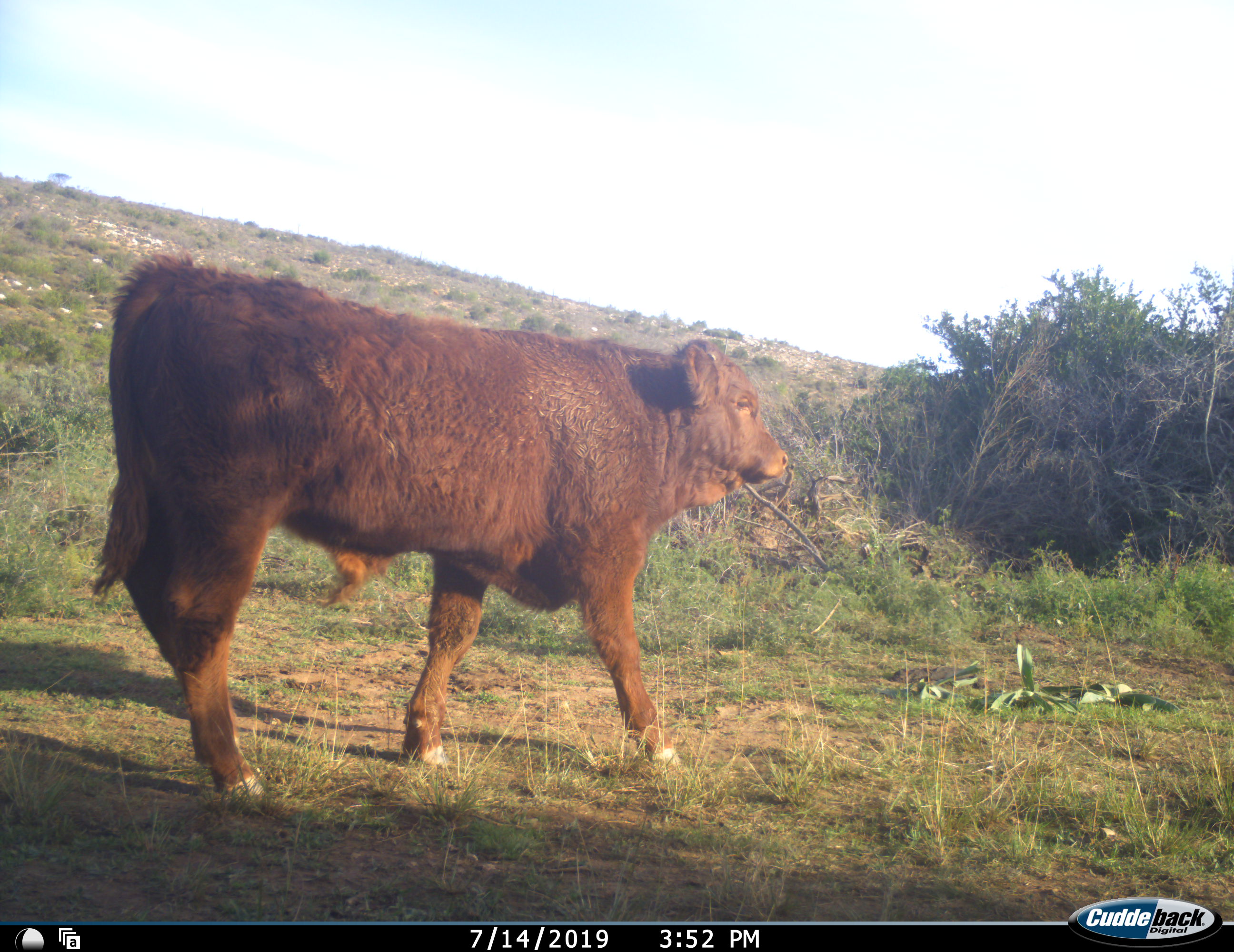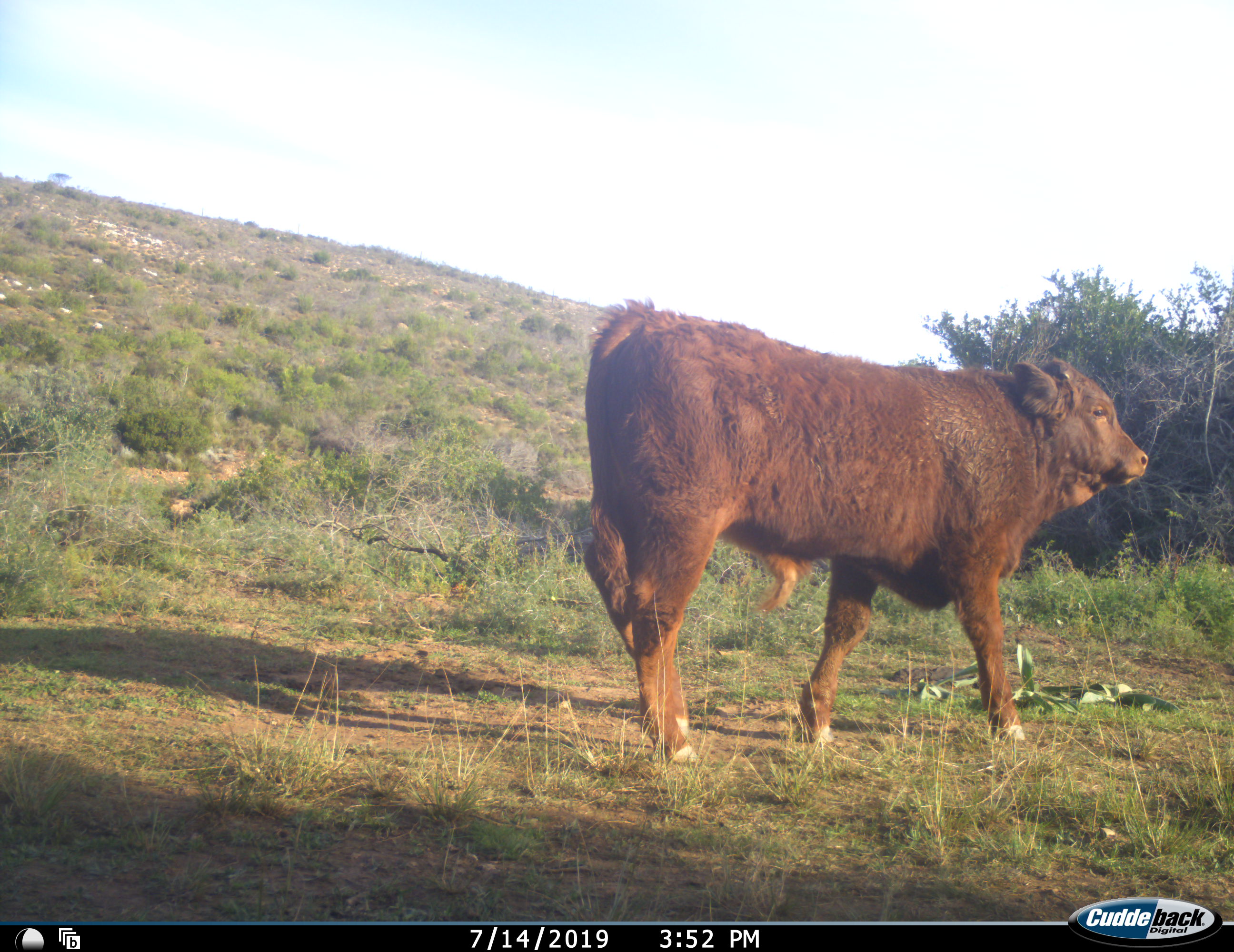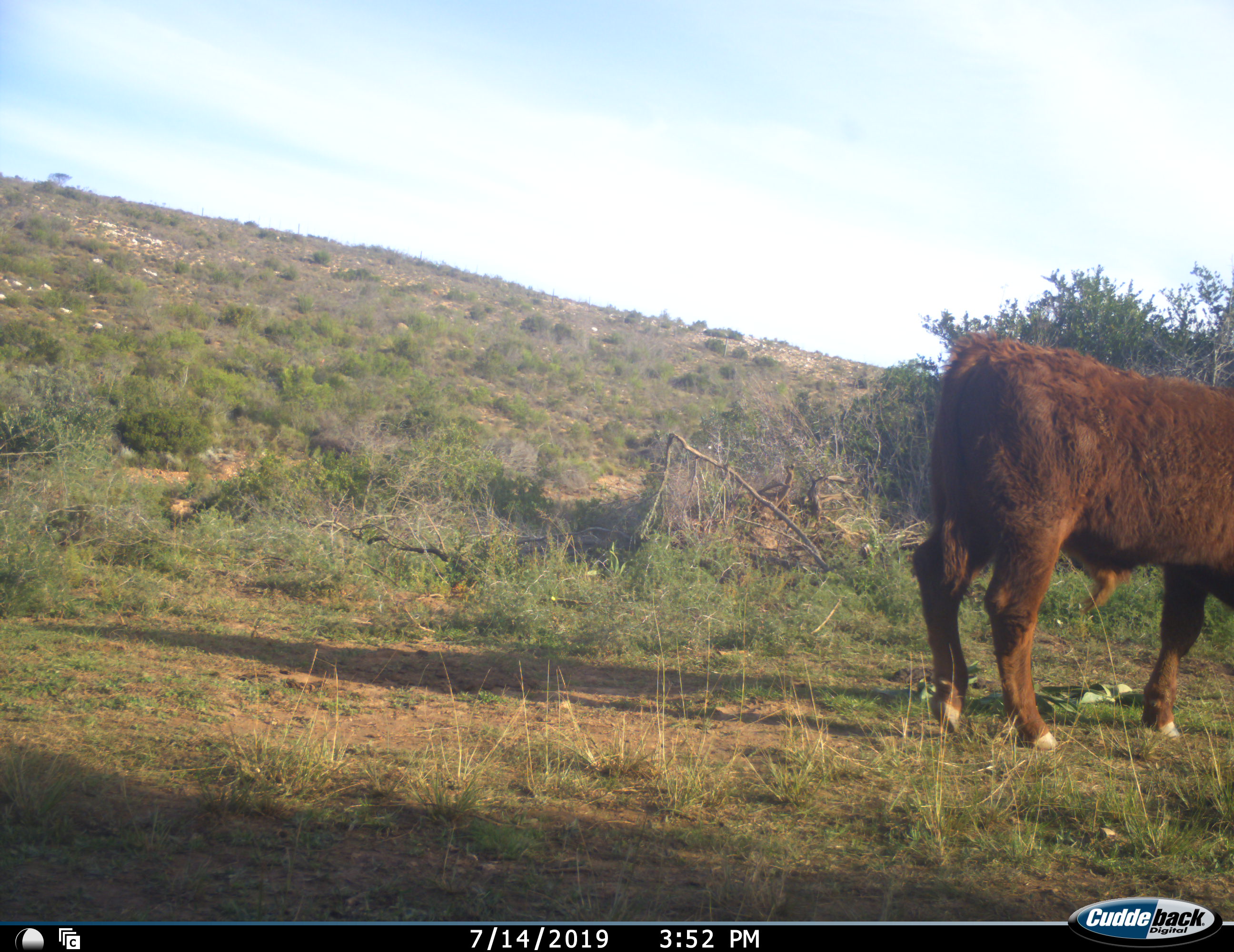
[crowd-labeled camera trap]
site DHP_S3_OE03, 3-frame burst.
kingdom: Animalia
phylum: Chordata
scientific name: Vertebrata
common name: domestic animal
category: domesticanimal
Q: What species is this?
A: Domesticanimal (domestic animal) (Vertebrata).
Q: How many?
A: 1.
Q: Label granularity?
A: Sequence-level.